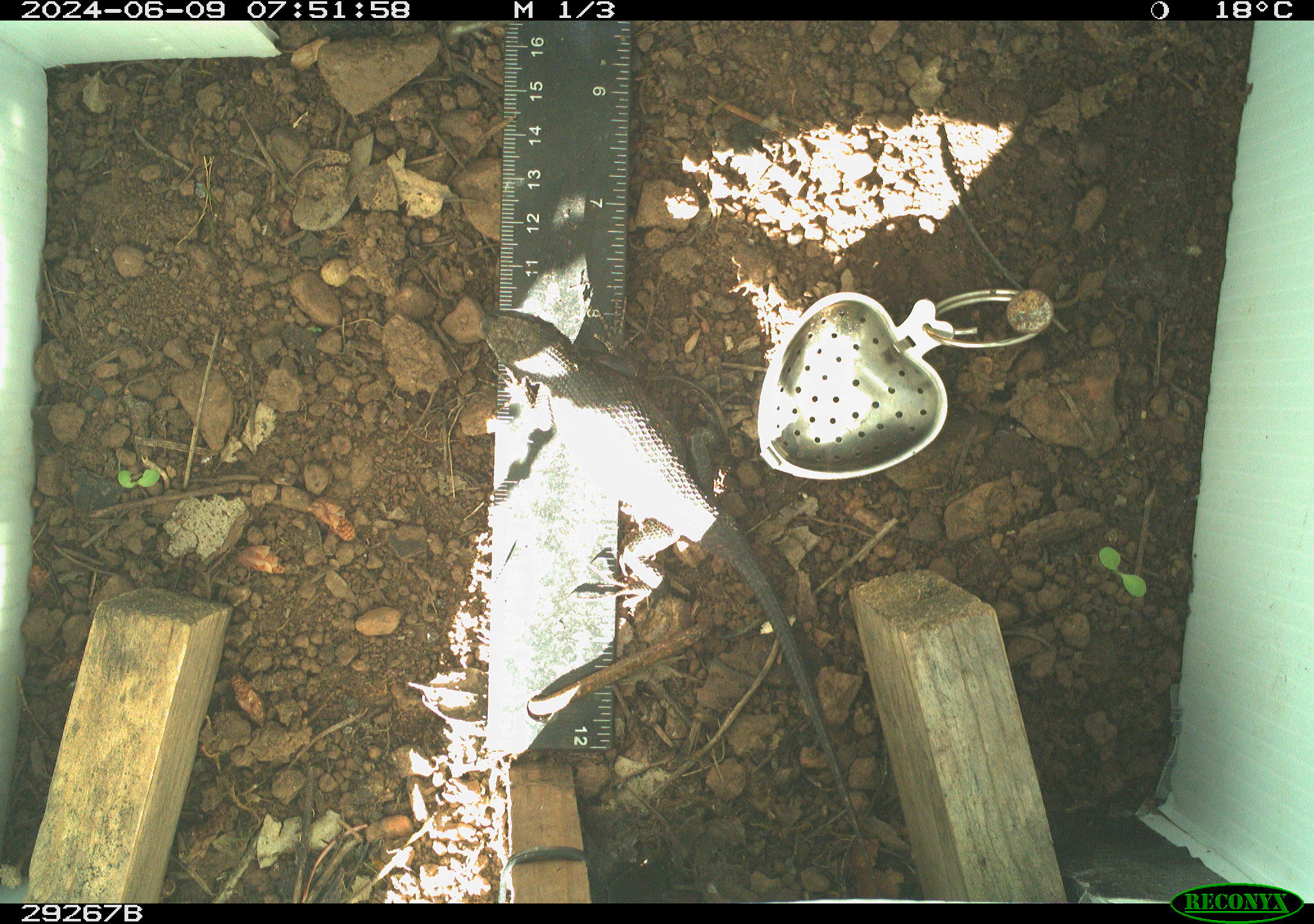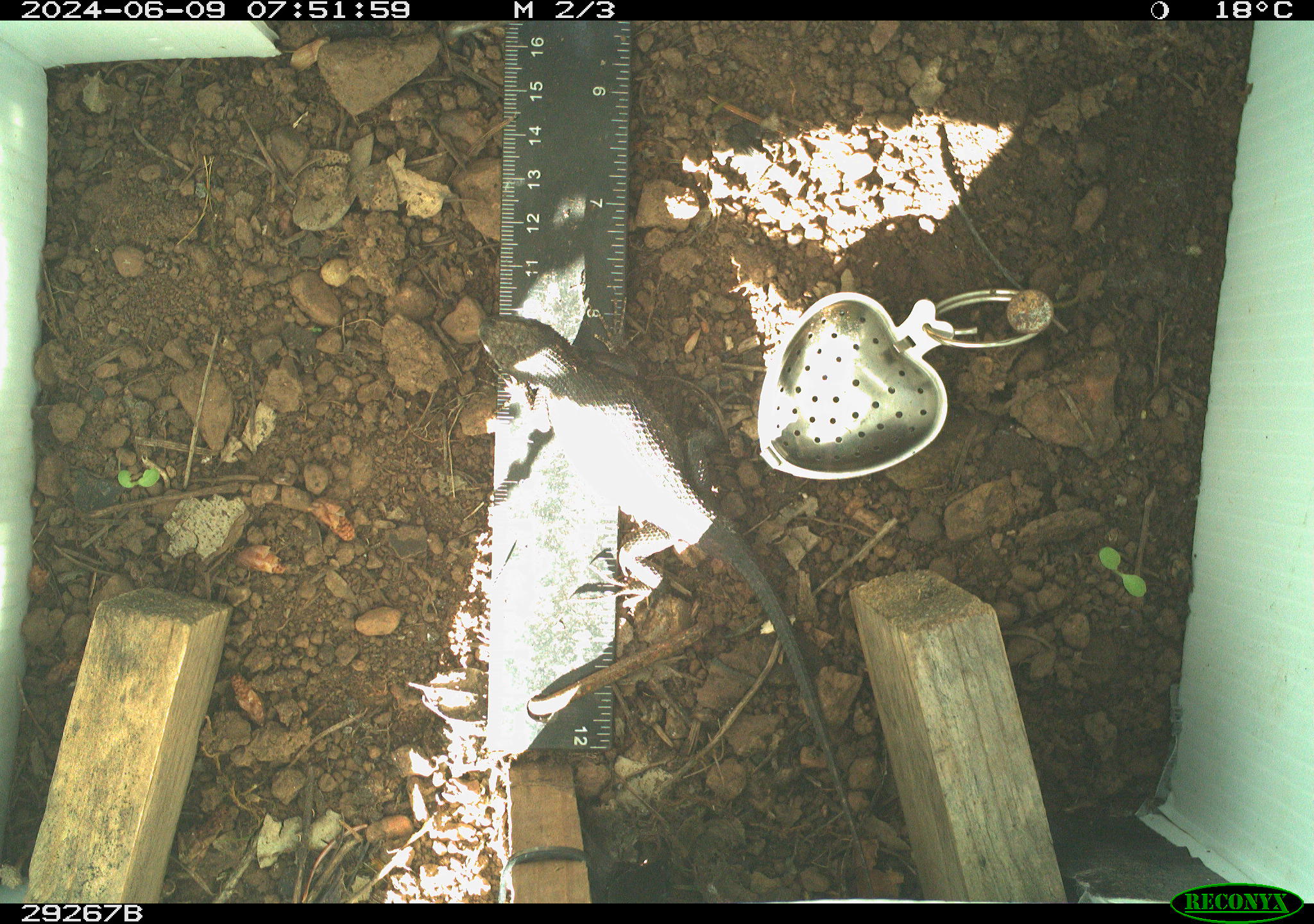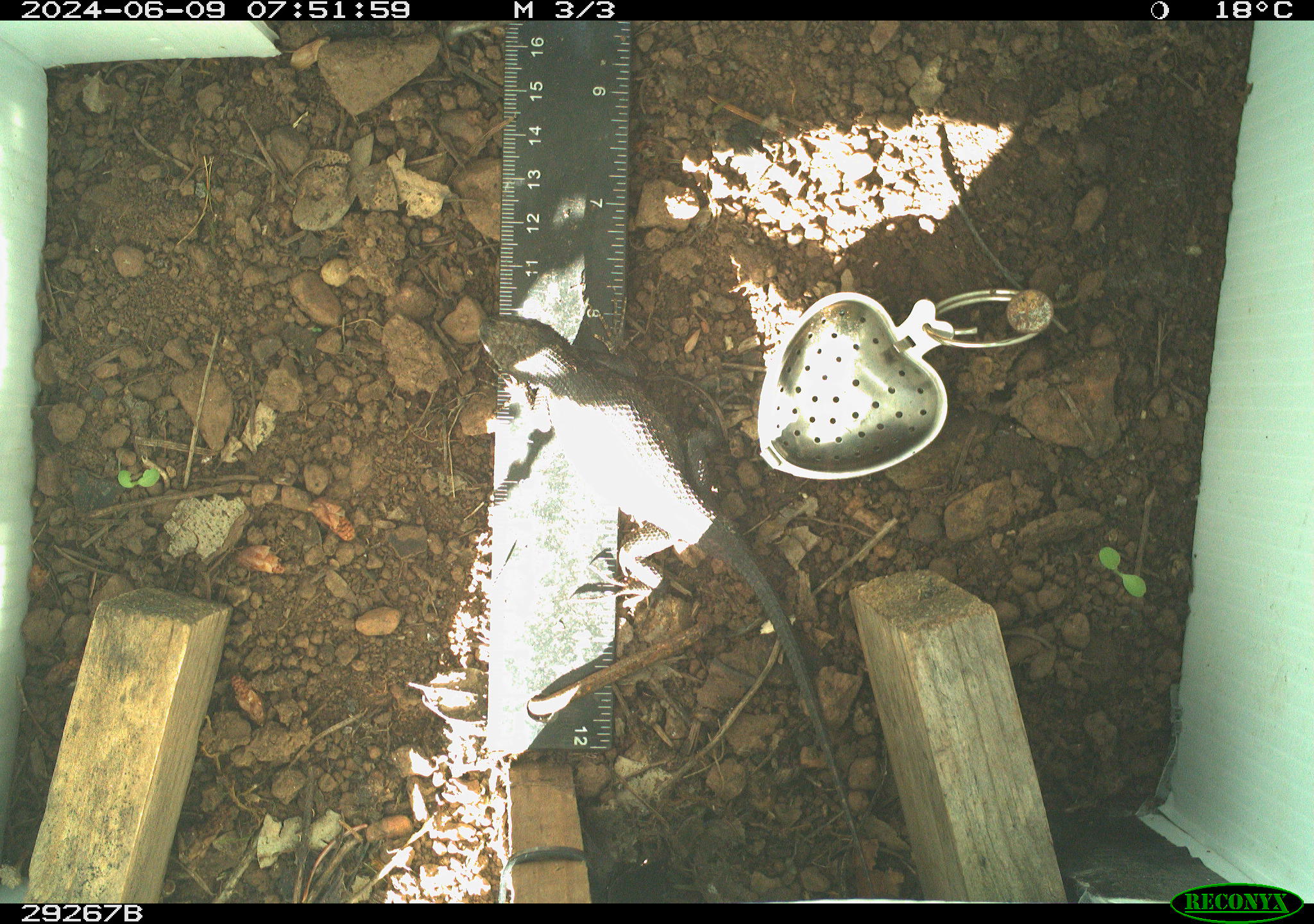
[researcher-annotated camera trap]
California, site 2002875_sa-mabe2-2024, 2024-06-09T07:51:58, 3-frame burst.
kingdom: Animalia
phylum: Chordata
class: Reptilia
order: Squamata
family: Phrynosomatidae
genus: Sceloporus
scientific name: Sceloporus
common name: spiny lizards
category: sceloporus species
Sceloporus species (spiny lizards) (Sceloporus).